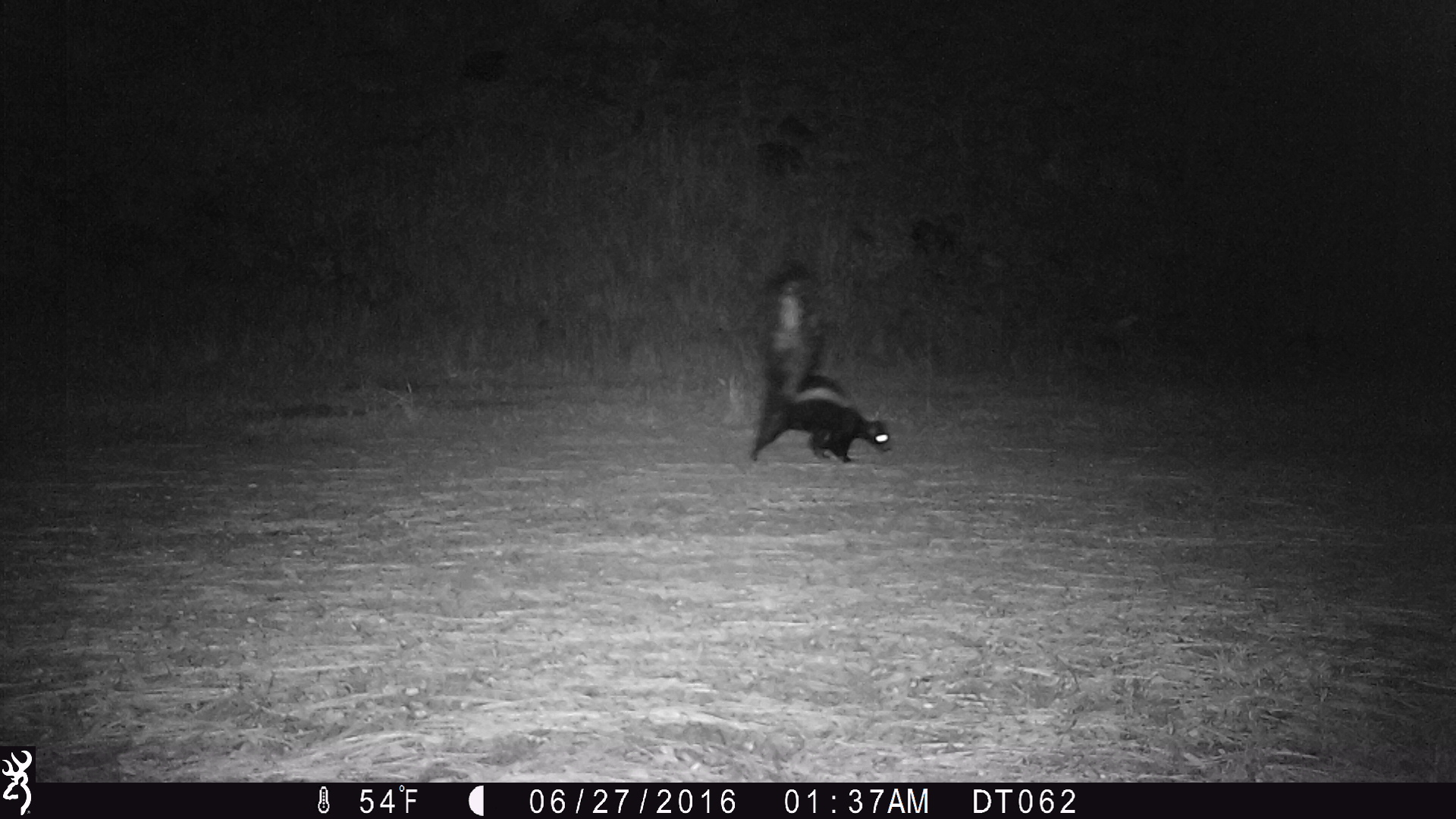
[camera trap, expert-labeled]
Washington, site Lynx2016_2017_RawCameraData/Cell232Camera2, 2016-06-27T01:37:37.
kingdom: Animalia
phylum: Chordata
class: Mammalia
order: Carnivora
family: Mephitidae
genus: Mephitis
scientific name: Mephitis mephitis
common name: striped skunk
Mephitis mephitis (striped skunk). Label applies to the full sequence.